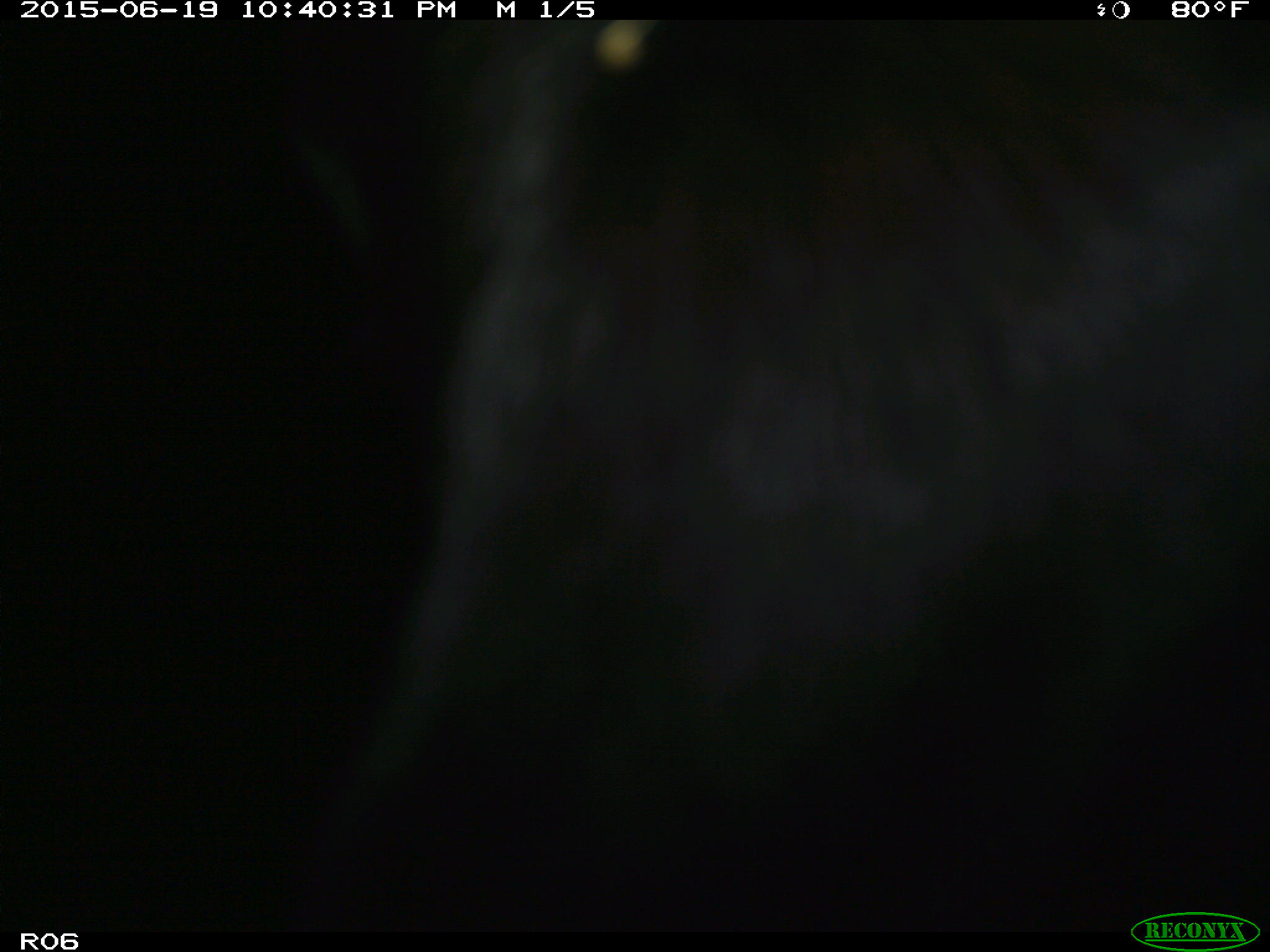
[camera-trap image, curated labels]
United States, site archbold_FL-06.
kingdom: Animalia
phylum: Chordata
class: Mammalia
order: Artiodactyla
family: Bovidae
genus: Bos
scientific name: Bos taurus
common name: domestic cow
Bos taurus (domestic cow).